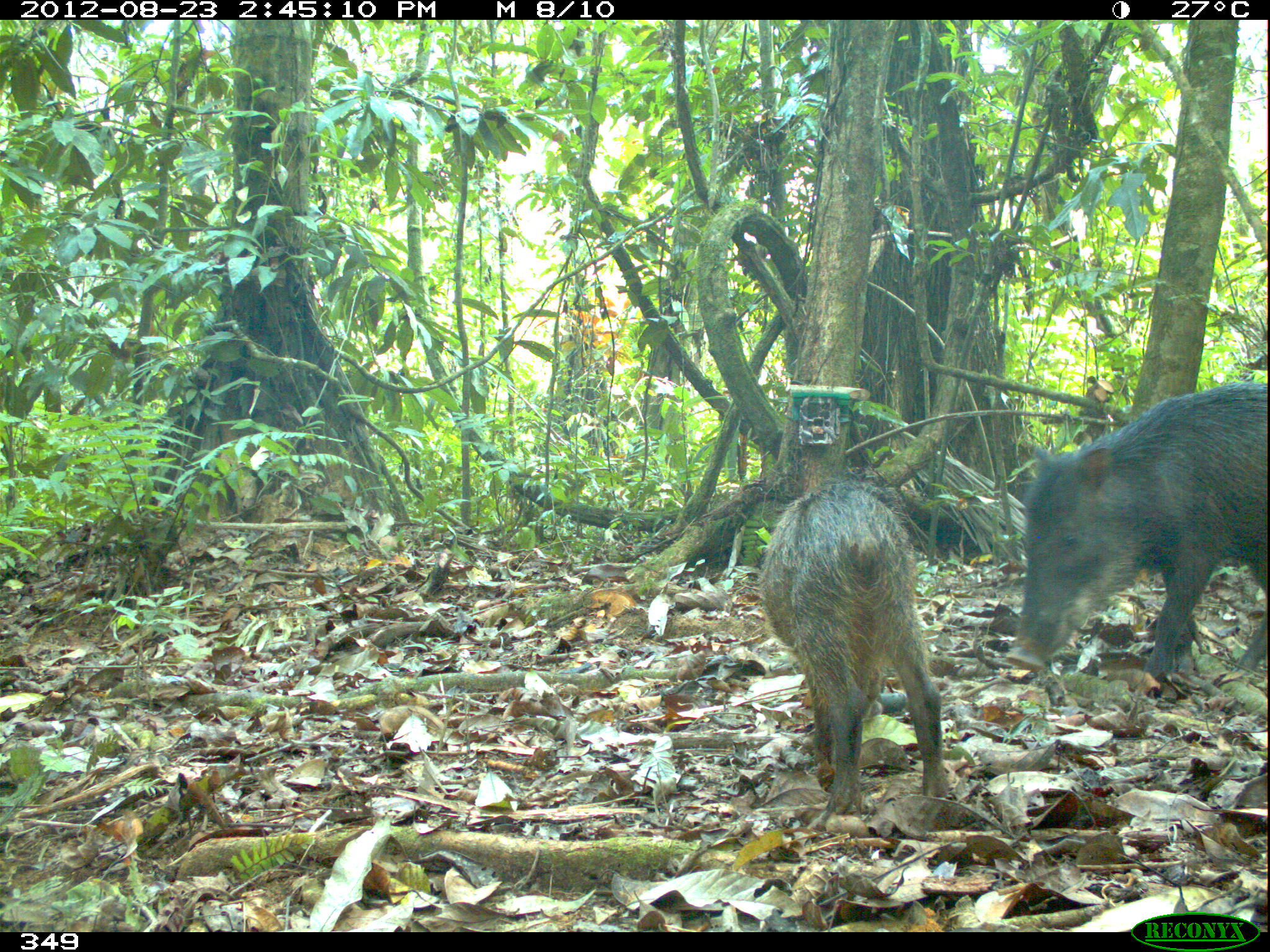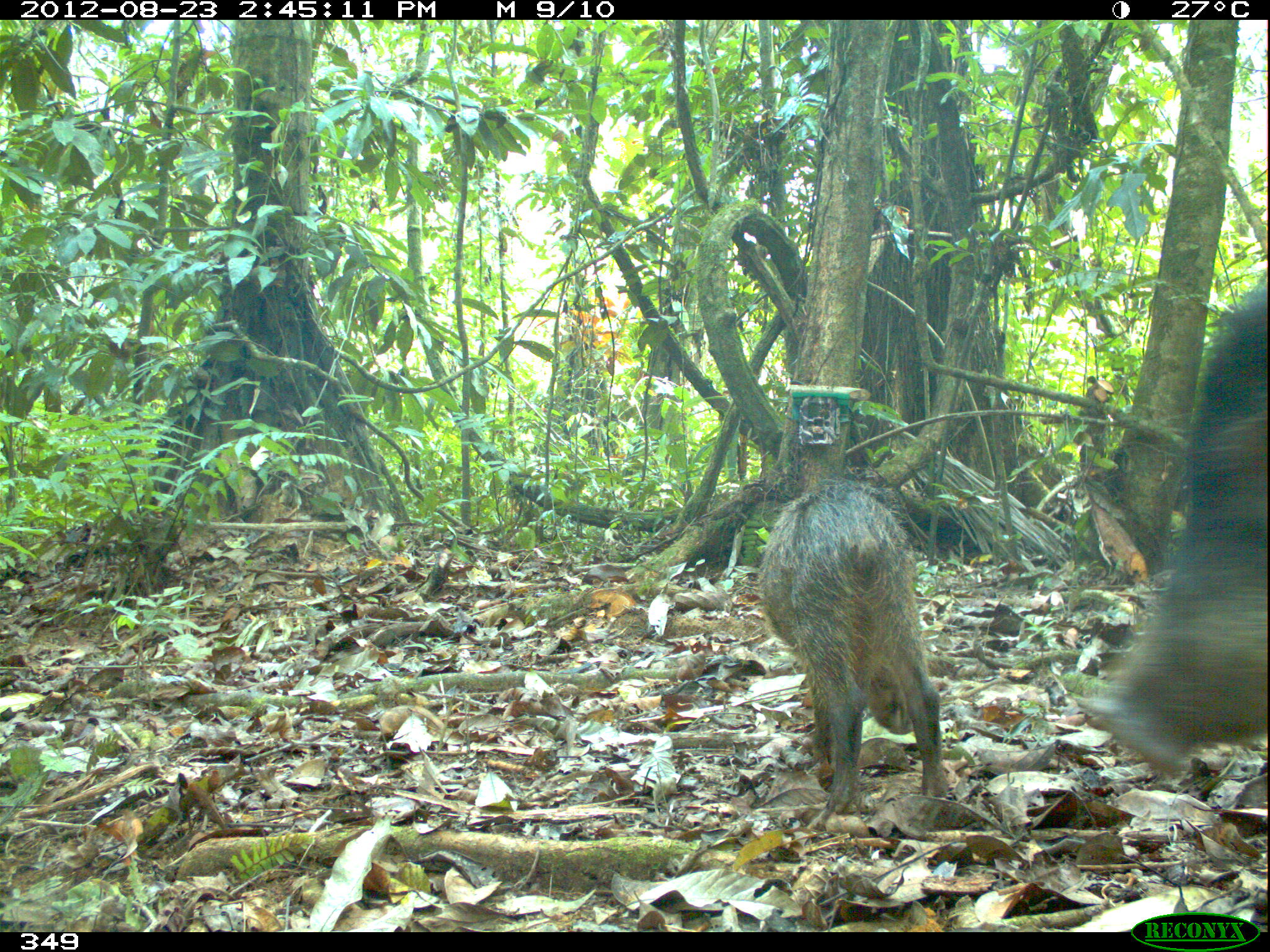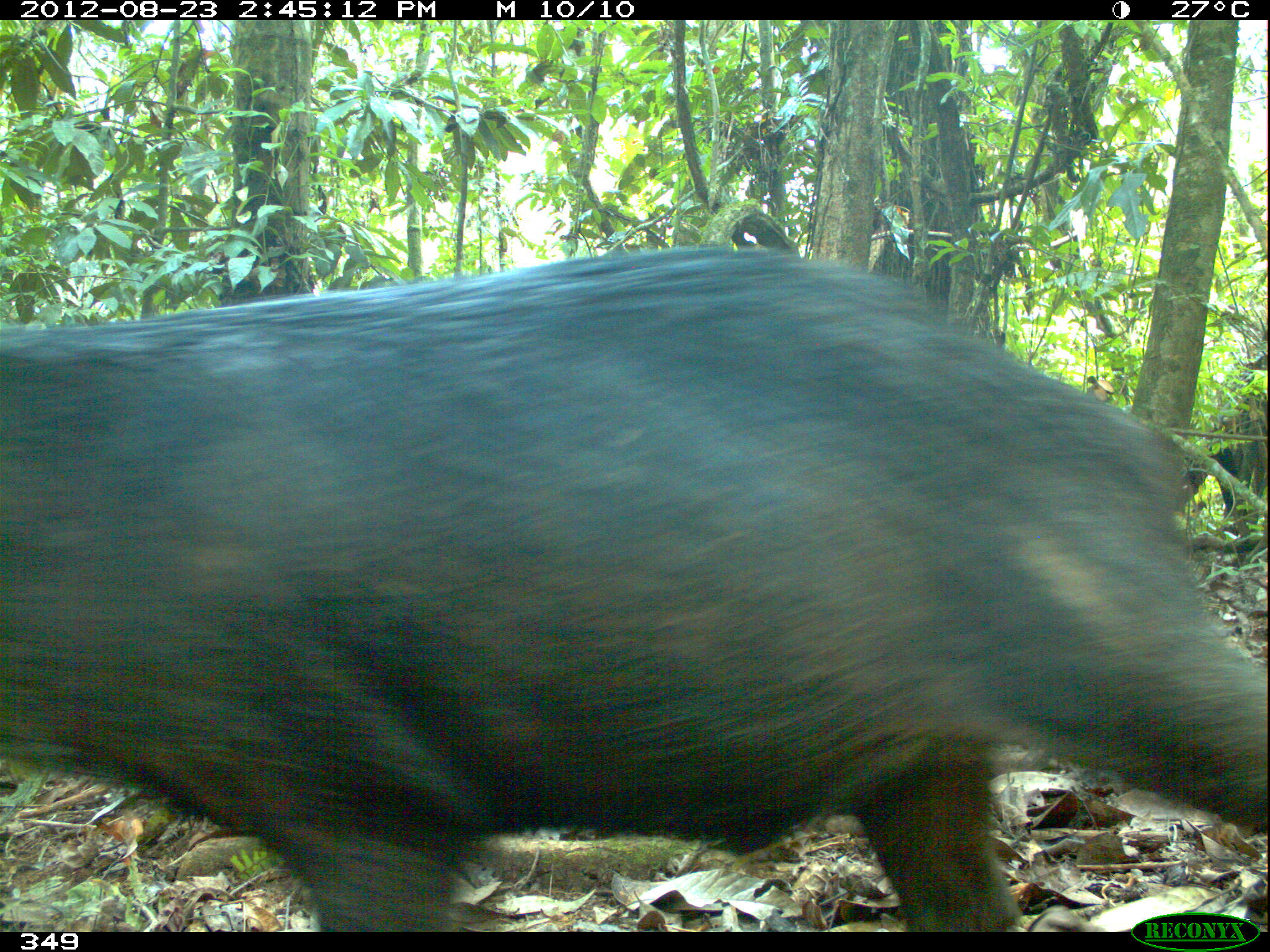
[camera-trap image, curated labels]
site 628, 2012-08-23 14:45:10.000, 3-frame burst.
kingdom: Animalia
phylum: Chordata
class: Mammalia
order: Artiodactyla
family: Tayassuidae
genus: Tayassu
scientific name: Tayassu pecari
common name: white-lipped peccary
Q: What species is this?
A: Tayassu pecari (white-lipped peccary).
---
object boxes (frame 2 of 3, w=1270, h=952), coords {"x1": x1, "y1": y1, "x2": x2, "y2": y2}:
tayassu pecari: {"x1": 1069, "y1": 259, "x2": 1267, "y2": 775}; {"x1": 760, "y1": 470, "x2": 946, "y2": 835}